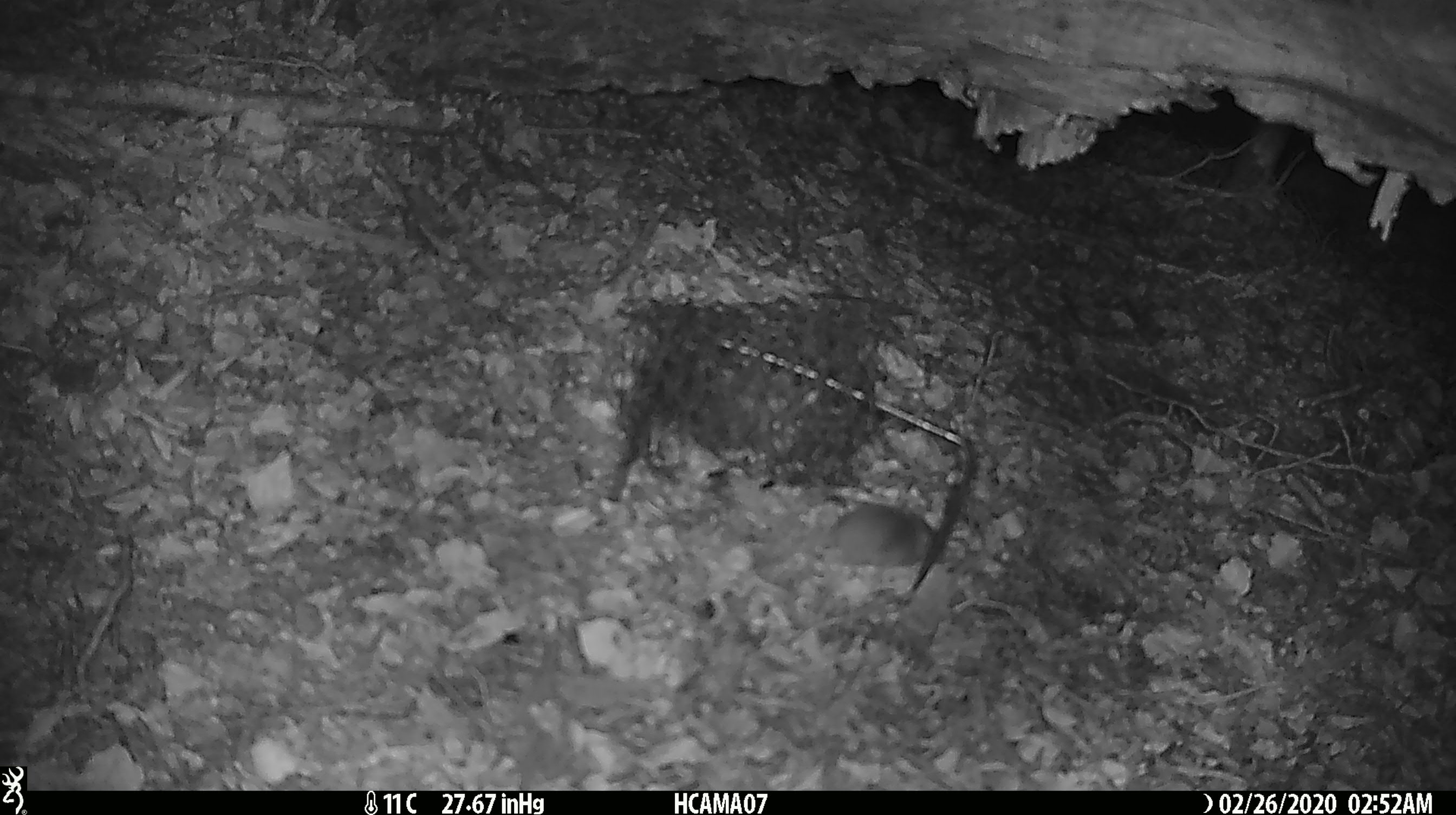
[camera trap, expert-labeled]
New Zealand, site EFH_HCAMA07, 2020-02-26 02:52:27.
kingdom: Animalia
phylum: Chordata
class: Mammalia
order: Rodentia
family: Muridae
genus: Mus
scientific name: Mus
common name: mouse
Mouse (Mus).